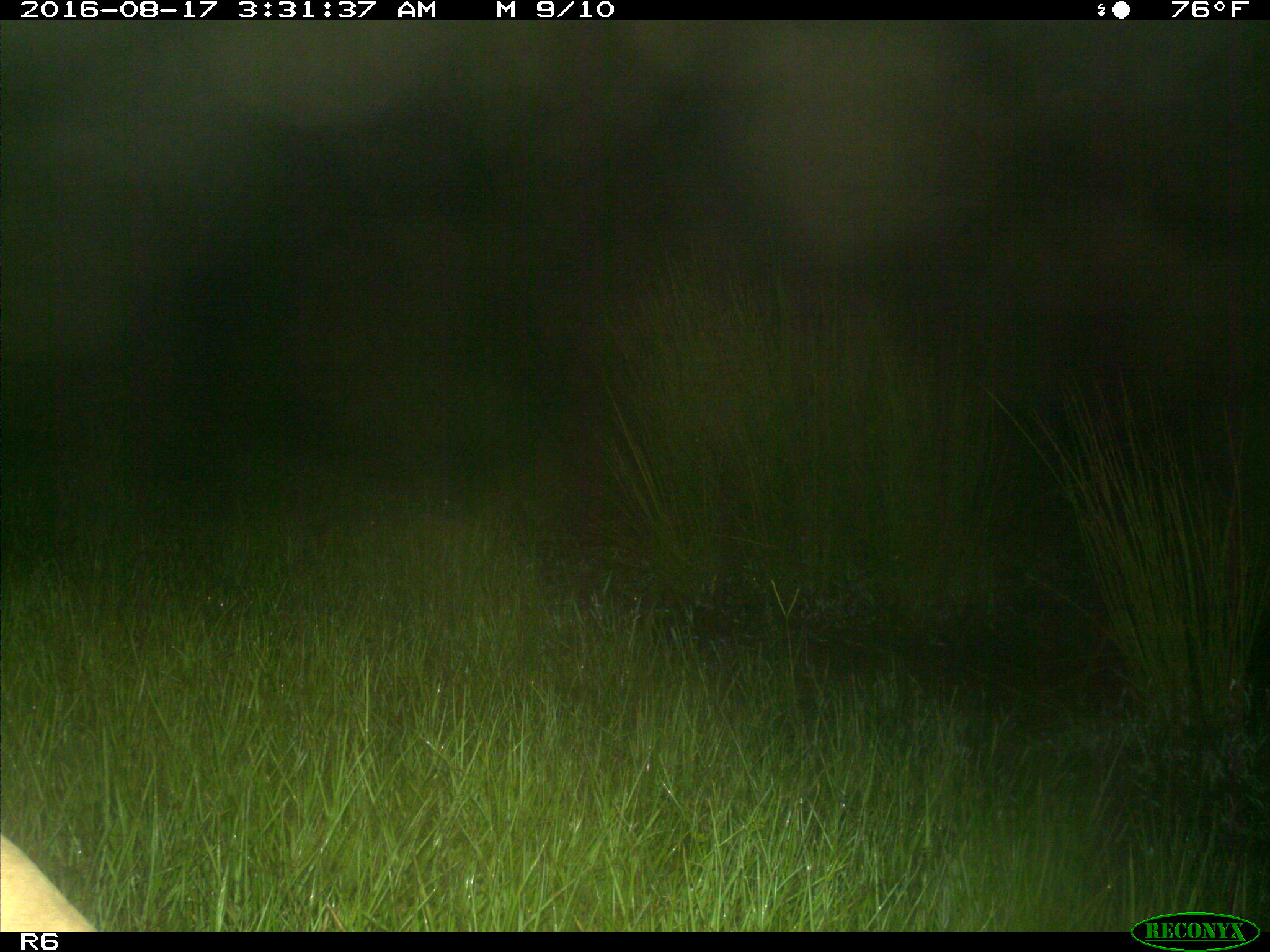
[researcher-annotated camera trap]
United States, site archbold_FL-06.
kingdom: Animalia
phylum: Chordata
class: Mammalia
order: Artiodactyla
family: Bovidae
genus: Bos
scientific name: Bos taurus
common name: domestic cow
Bos taurus (domestic cow).